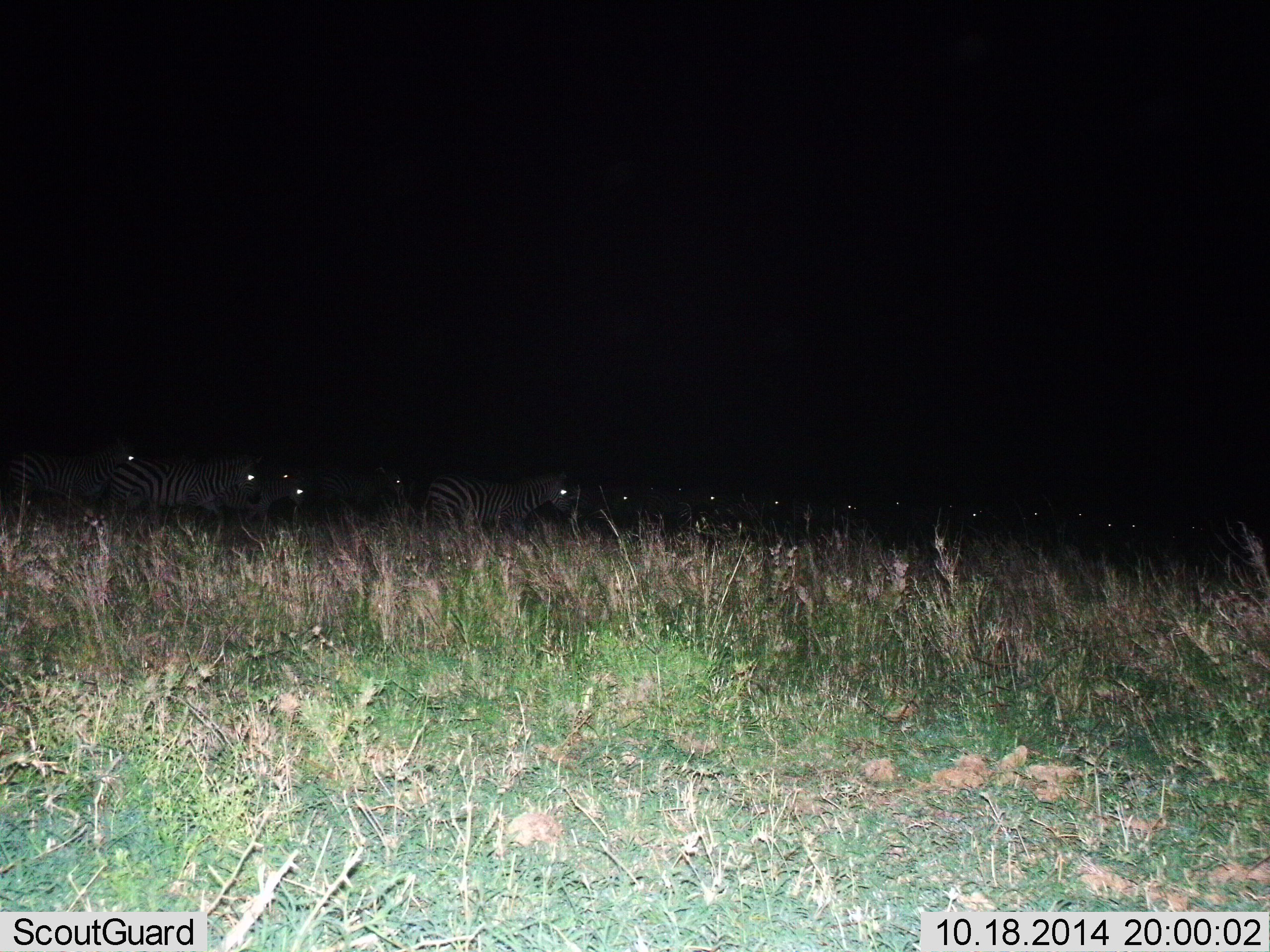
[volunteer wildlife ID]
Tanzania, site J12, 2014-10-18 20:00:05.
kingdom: Animalia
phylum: Chordata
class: Mammalia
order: Perissodactyla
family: Equidae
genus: Equus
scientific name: Equus quagga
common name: plains zebra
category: zebra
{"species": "zebra (plains zebra) (Equus quagga)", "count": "11-50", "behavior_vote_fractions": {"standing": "50%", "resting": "20%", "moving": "30%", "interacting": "0%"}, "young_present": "10%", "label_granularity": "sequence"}